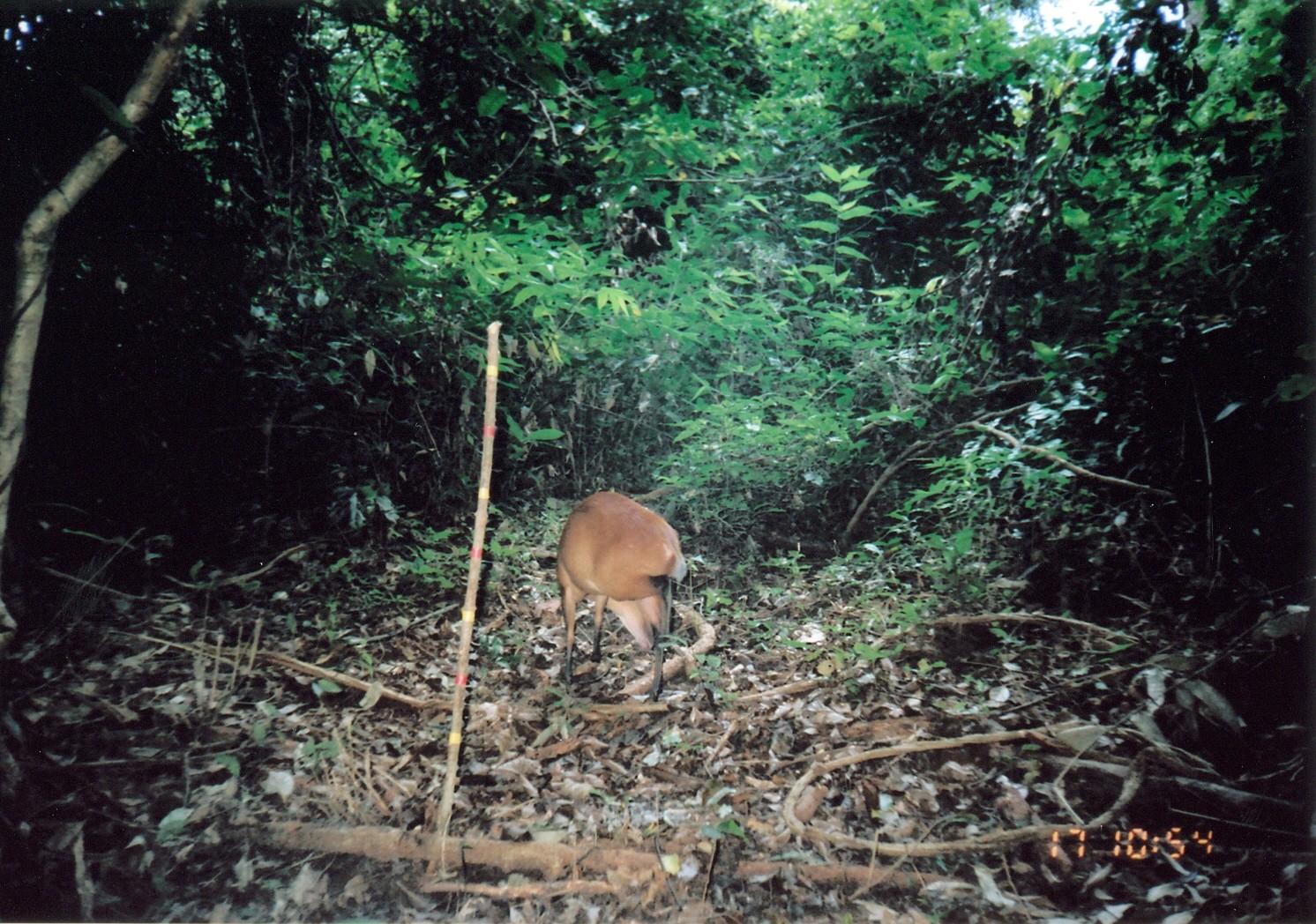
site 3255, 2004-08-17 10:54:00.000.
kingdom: Animalia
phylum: Chordata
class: Mammalia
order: Artiodactyla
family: Bovidae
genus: Cephalophus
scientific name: Cephalophus harveyi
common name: harvey's duiker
Cephalophus harveyi (harvey's duiker), count 1.